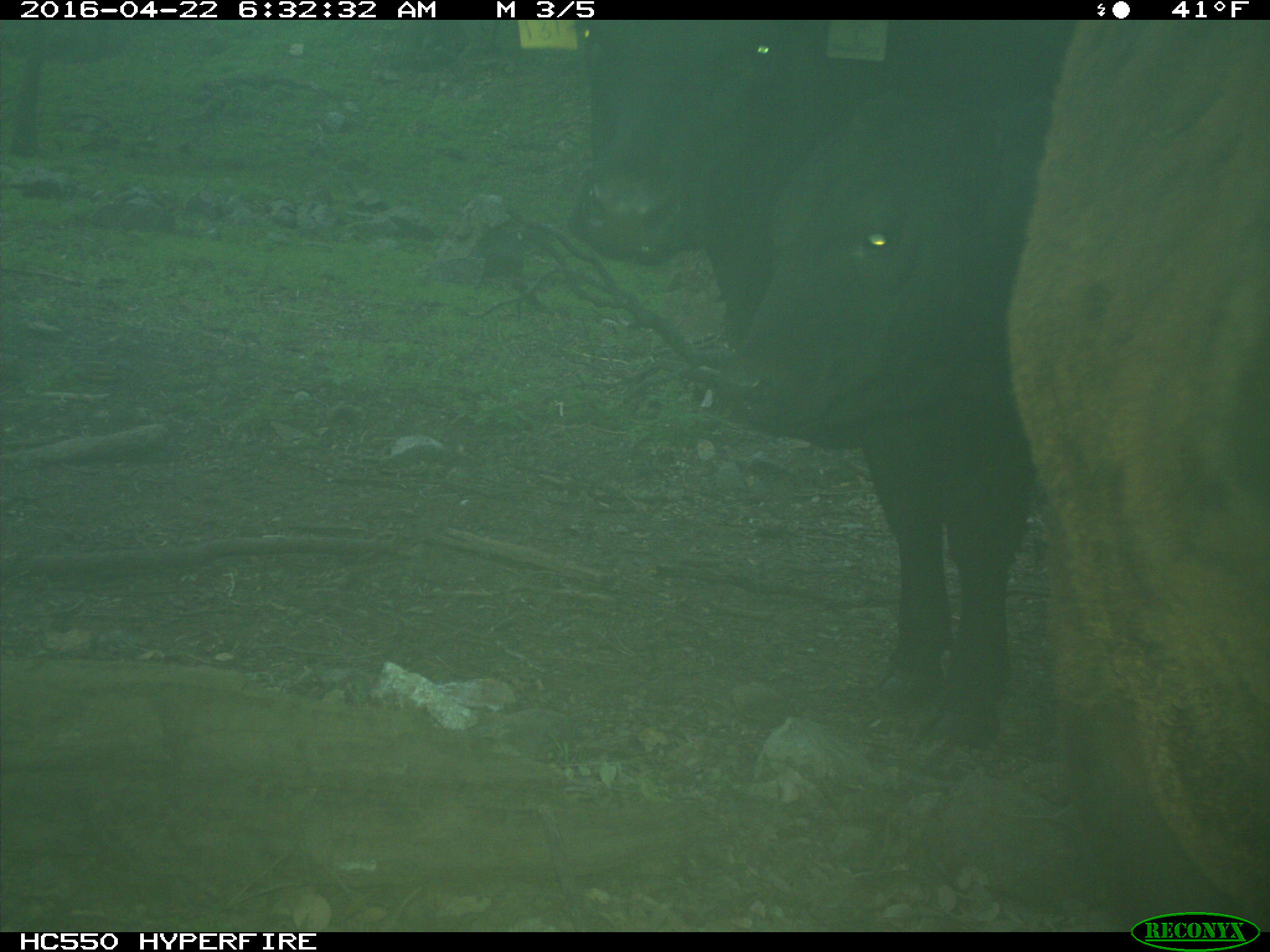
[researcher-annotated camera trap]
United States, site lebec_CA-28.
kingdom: Animalia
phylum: Chordata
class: Mammalia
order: Artiodactyla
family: Bovidae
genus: Bos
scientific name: Bos taurus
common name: domestic cow